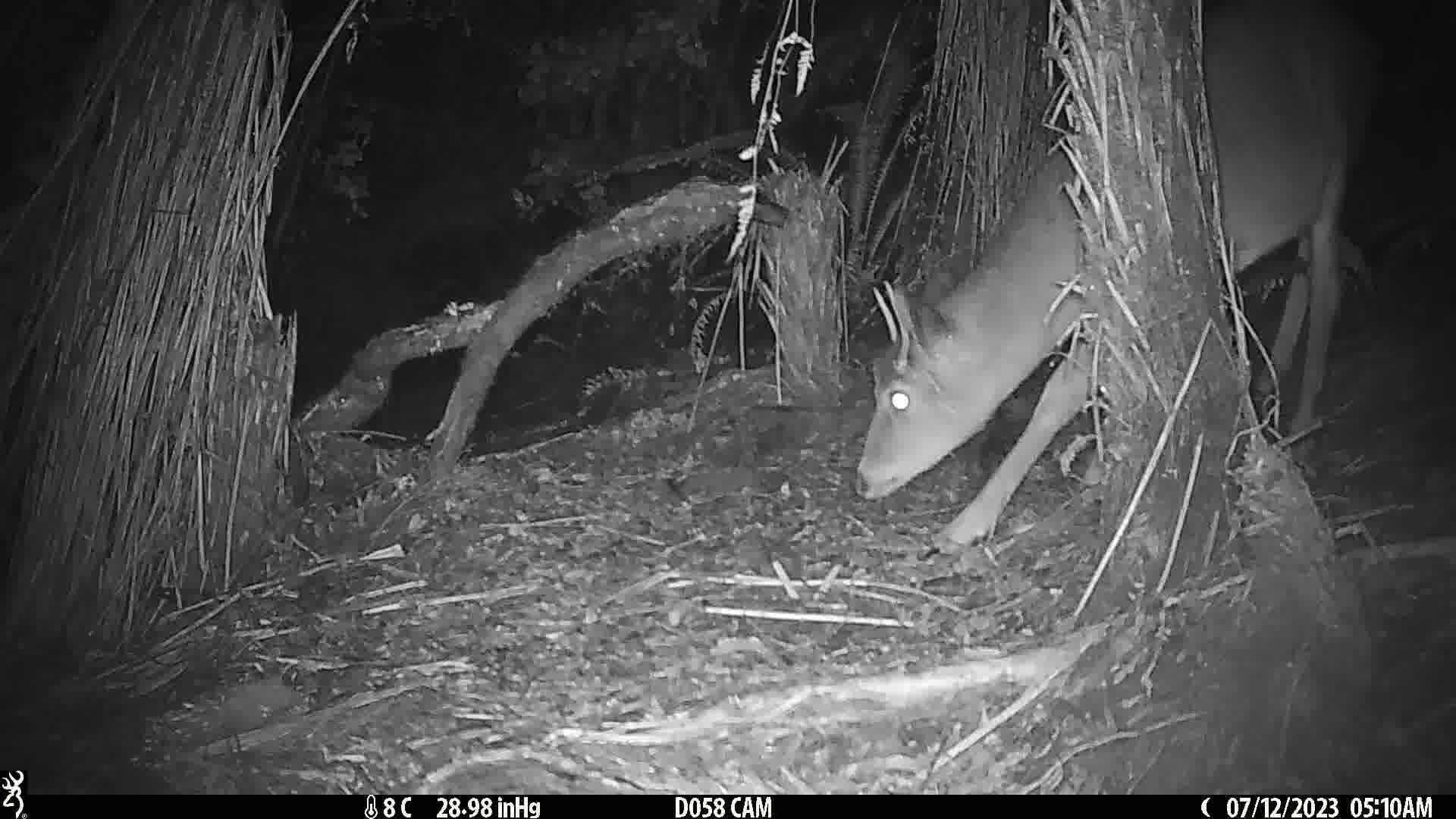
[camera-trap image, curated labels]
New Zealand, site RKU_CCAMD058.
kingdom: Animalia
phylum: Chordata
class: Mammalia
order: Artiodactyla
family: Cervidae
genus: Odocoileus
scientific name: Odocoileus virginianus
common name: white-tailed deer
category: white tailed deer